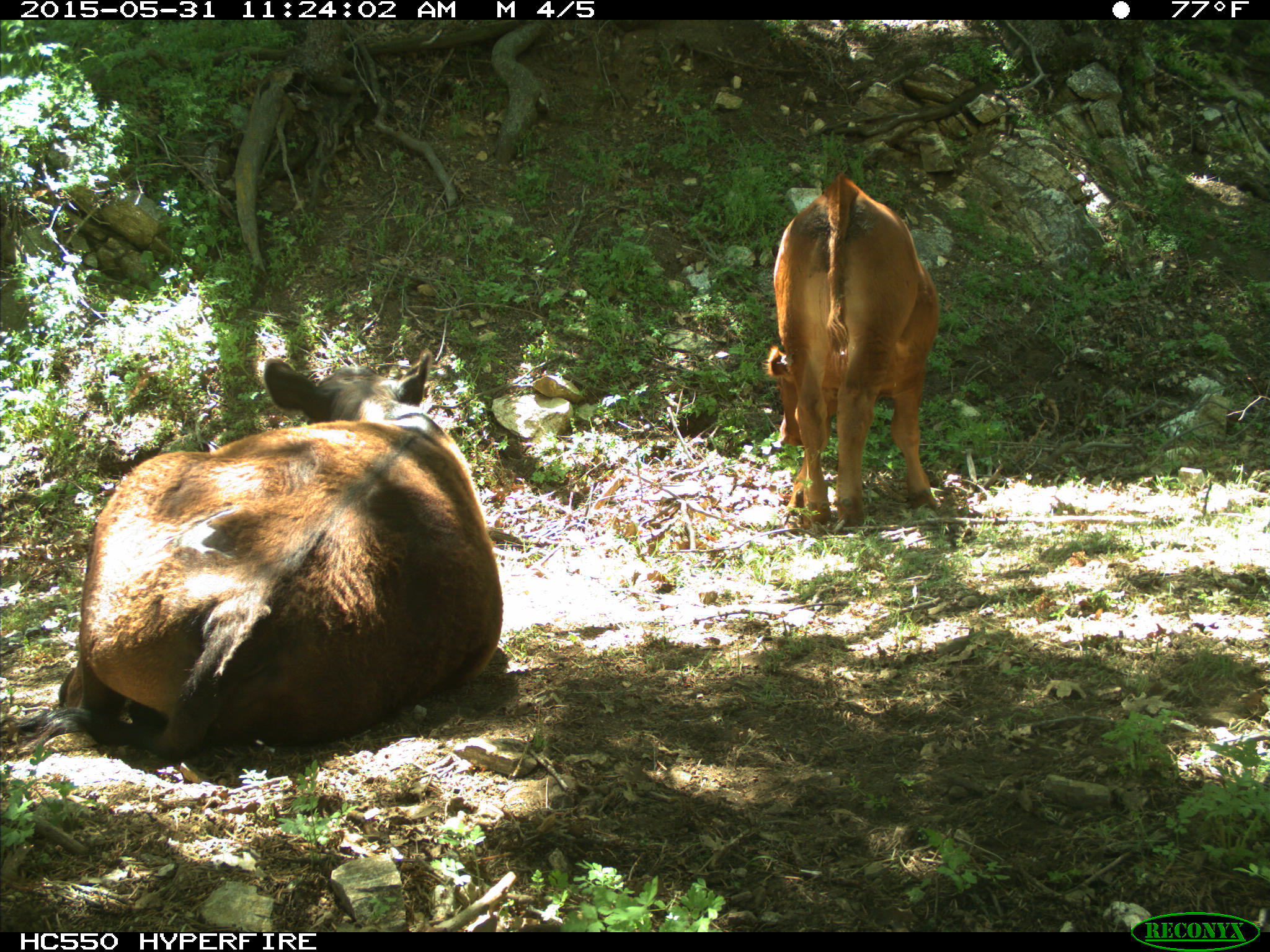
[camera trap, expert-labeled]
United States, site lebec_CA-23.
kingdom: Animalia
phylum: Chordata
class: Mammalia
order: Artiodactyla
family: Bovidae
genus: Bos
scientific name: Bos taurus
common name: domestic cow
Bos taurus (domestic cow).